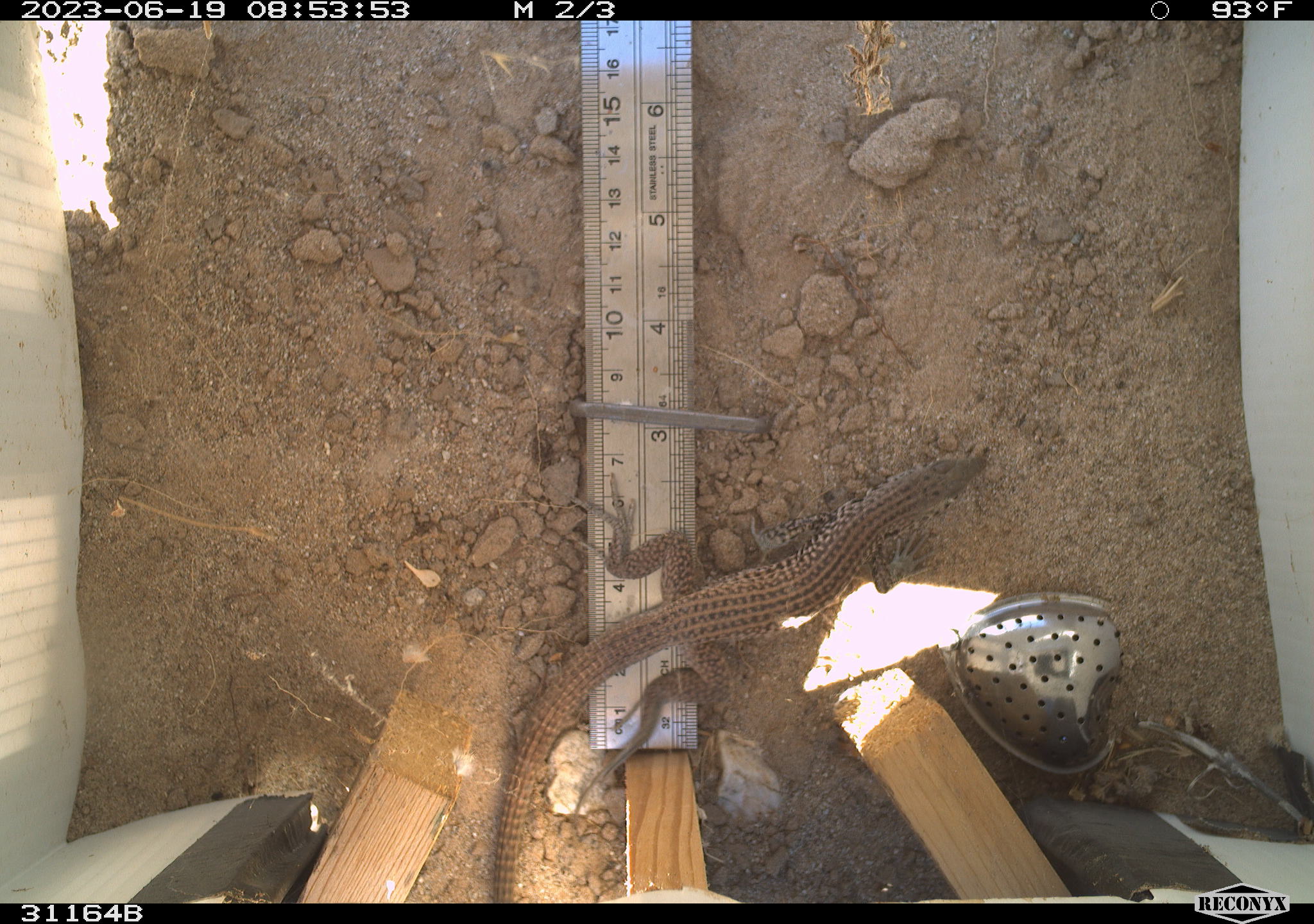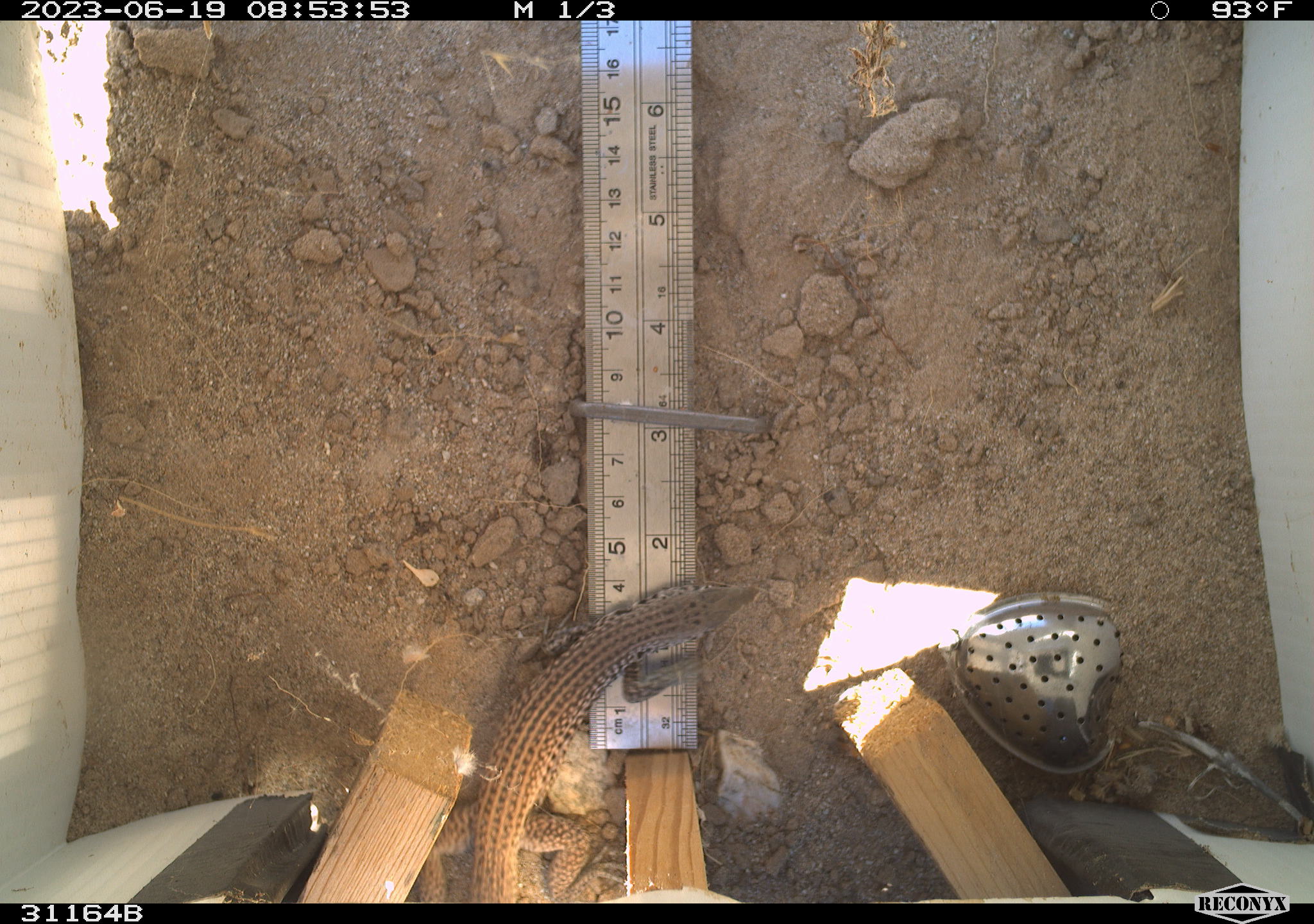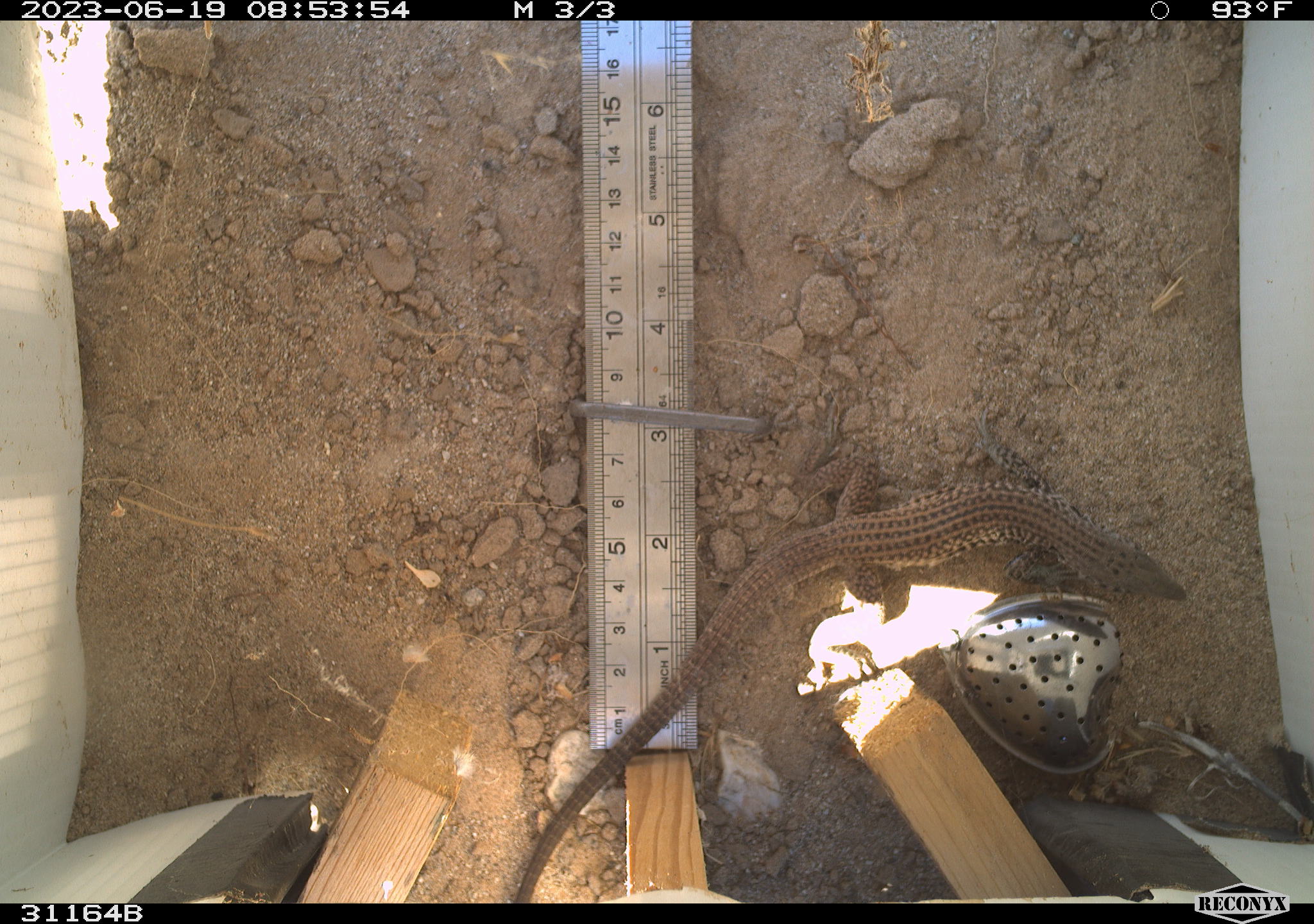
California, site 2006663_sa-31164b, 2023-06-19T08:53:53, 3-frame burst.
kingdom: Animalia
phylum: Chordata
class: Reptilia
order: Squamata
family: Teiidae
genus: Aspidoscelis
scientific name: Aspidoscelis tigris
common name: western whiptail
Western whiptail (Aspidoscelis tigris).